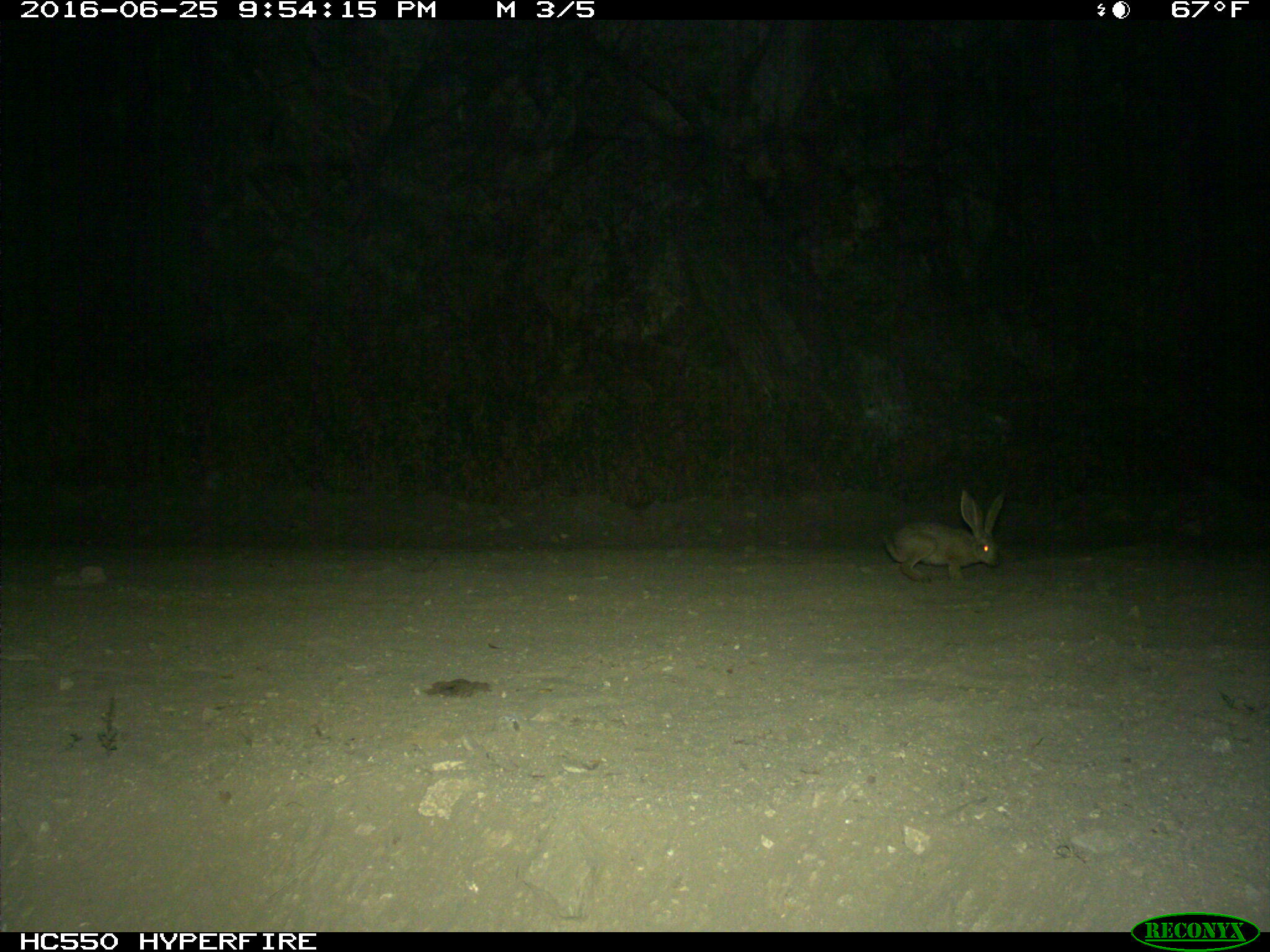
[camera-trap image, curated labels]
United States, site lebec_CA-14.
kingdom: Animalia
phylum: Chordata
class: Mammalia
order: Lagomorpha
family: Leporidae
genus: Lepus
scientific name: Lepus californicus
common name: black-tailed jackrabbit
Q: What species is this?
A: Lepus californicus (black-tailed jackrabbit).